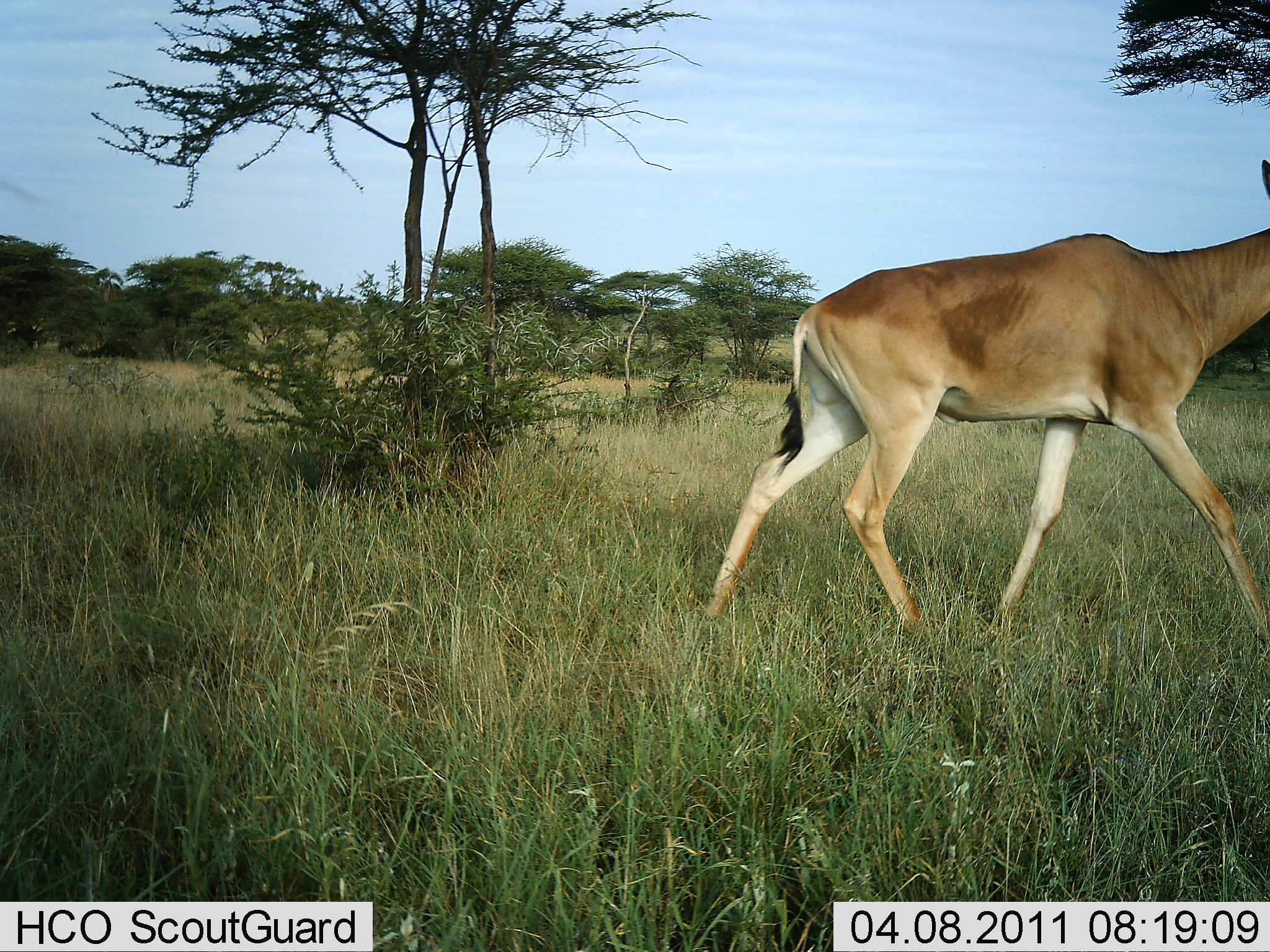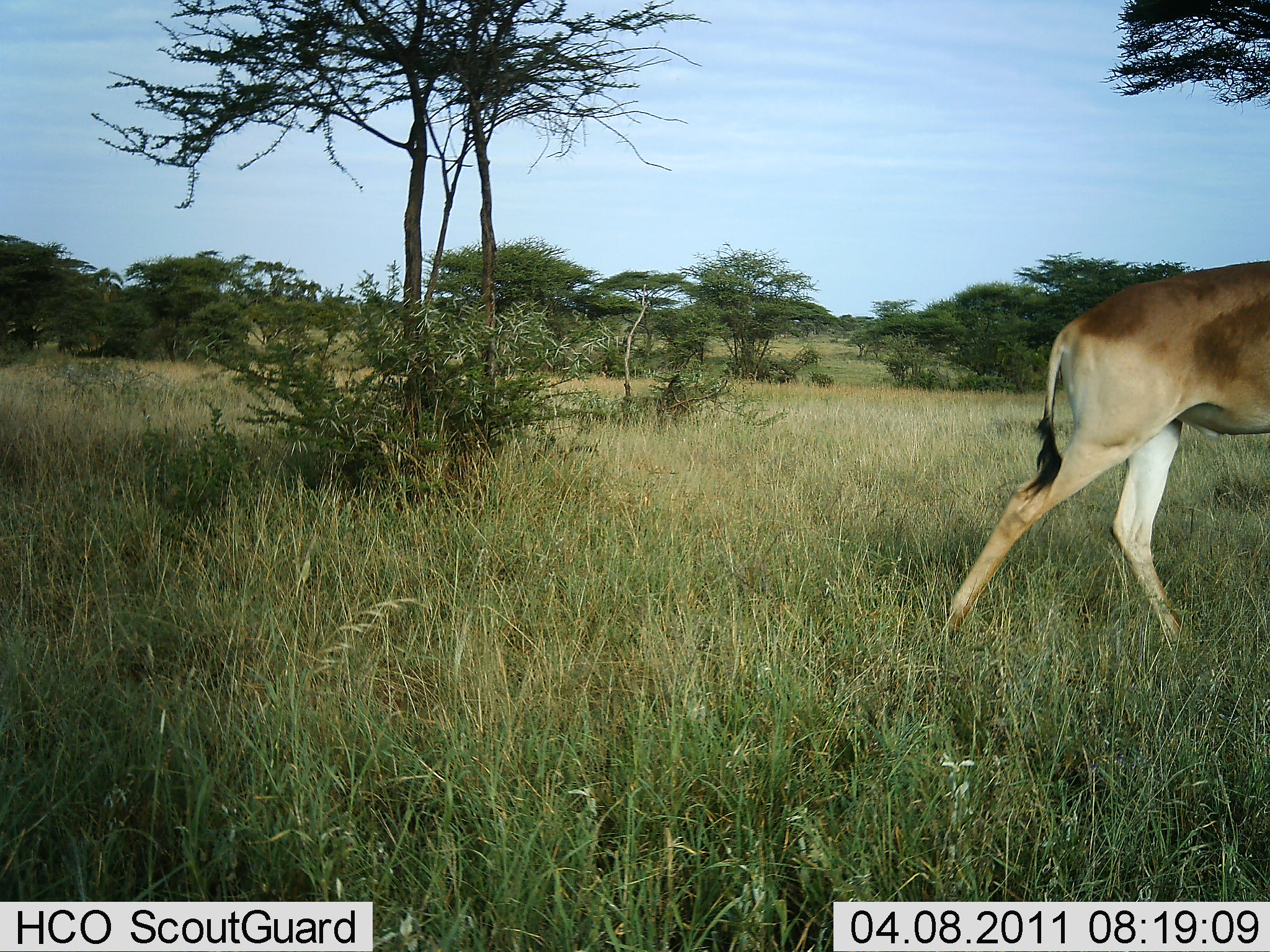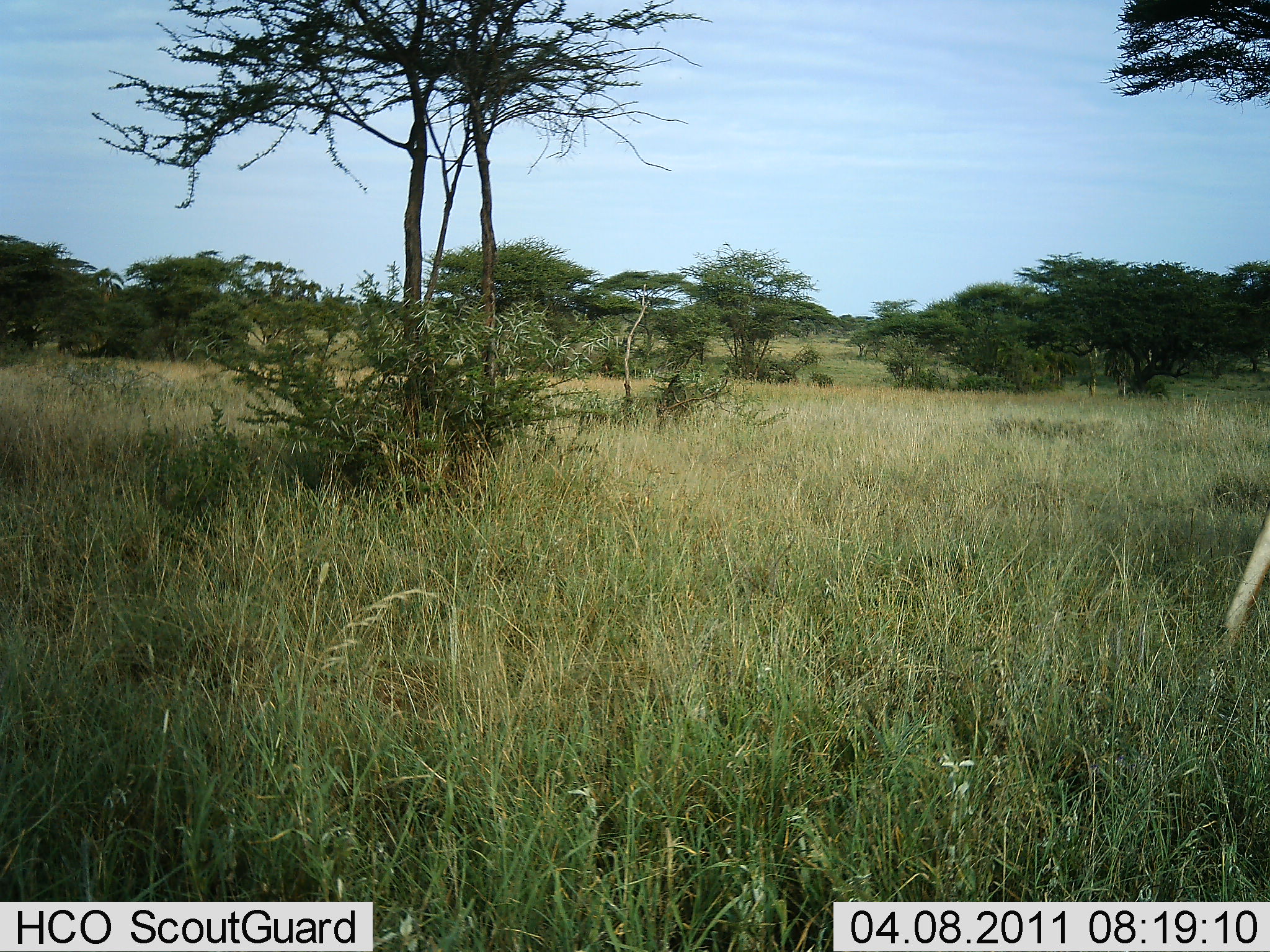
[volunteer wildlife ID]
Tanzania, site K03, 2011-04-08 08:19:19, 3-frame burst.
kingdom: Animalia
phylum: Chordata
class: Mammalia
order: Artiodactyla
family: Bovidae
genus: Alcelaphus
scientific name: Alcelaphus buselaphus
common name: hartebeest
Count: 1.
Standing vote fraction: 15%.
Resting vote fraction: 0%.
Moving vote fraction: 100%.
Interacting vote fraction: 0%.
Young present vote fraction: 0%.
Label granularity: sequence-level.